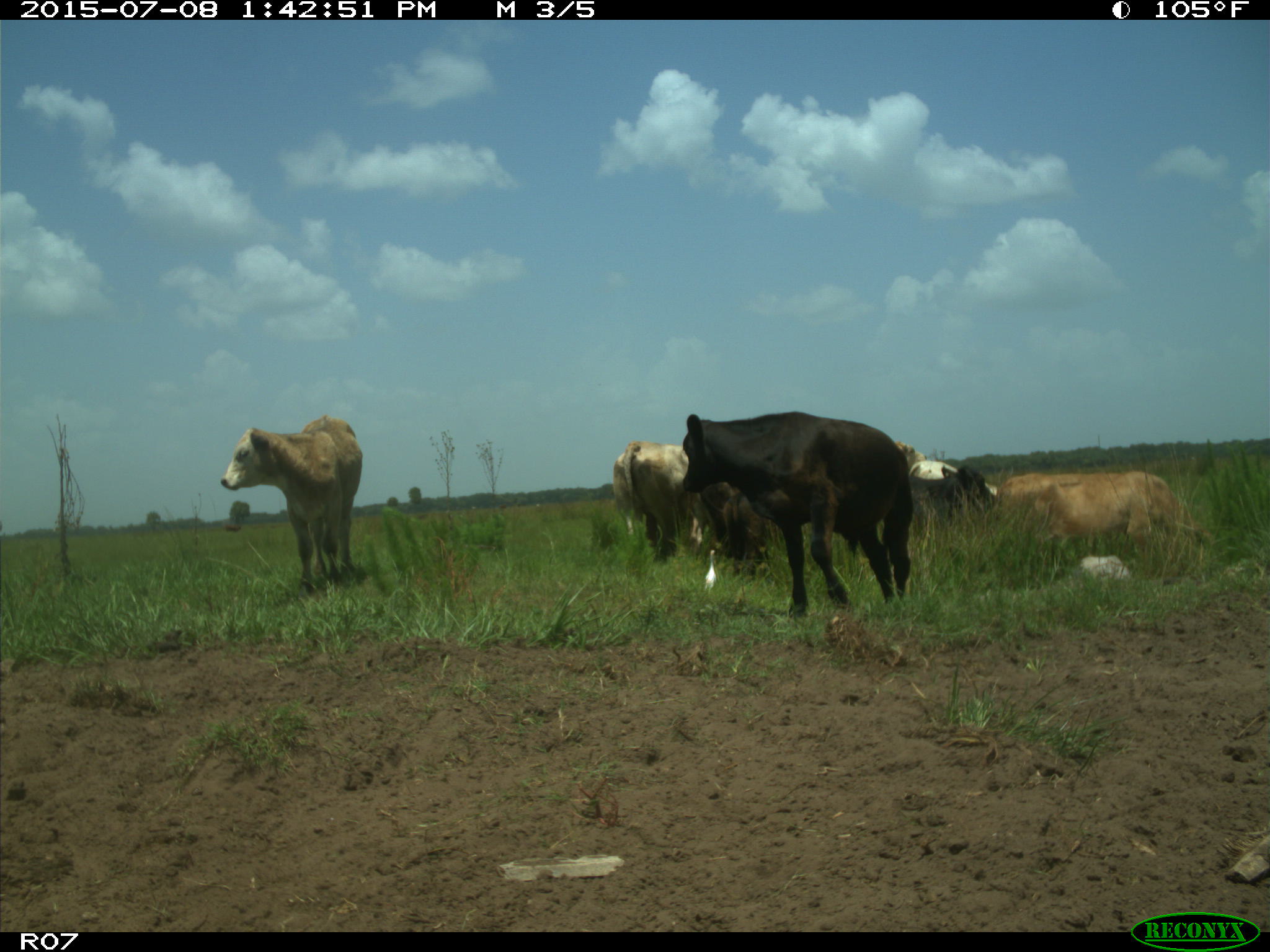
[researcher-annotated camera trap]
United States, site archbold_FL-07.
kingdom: Animalia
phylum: Chordata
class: Mammalia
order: Artiodactyla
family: Bovidae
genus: Bos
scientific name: Bos taurus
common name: domestic cow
Bos taurus (domestic cow).